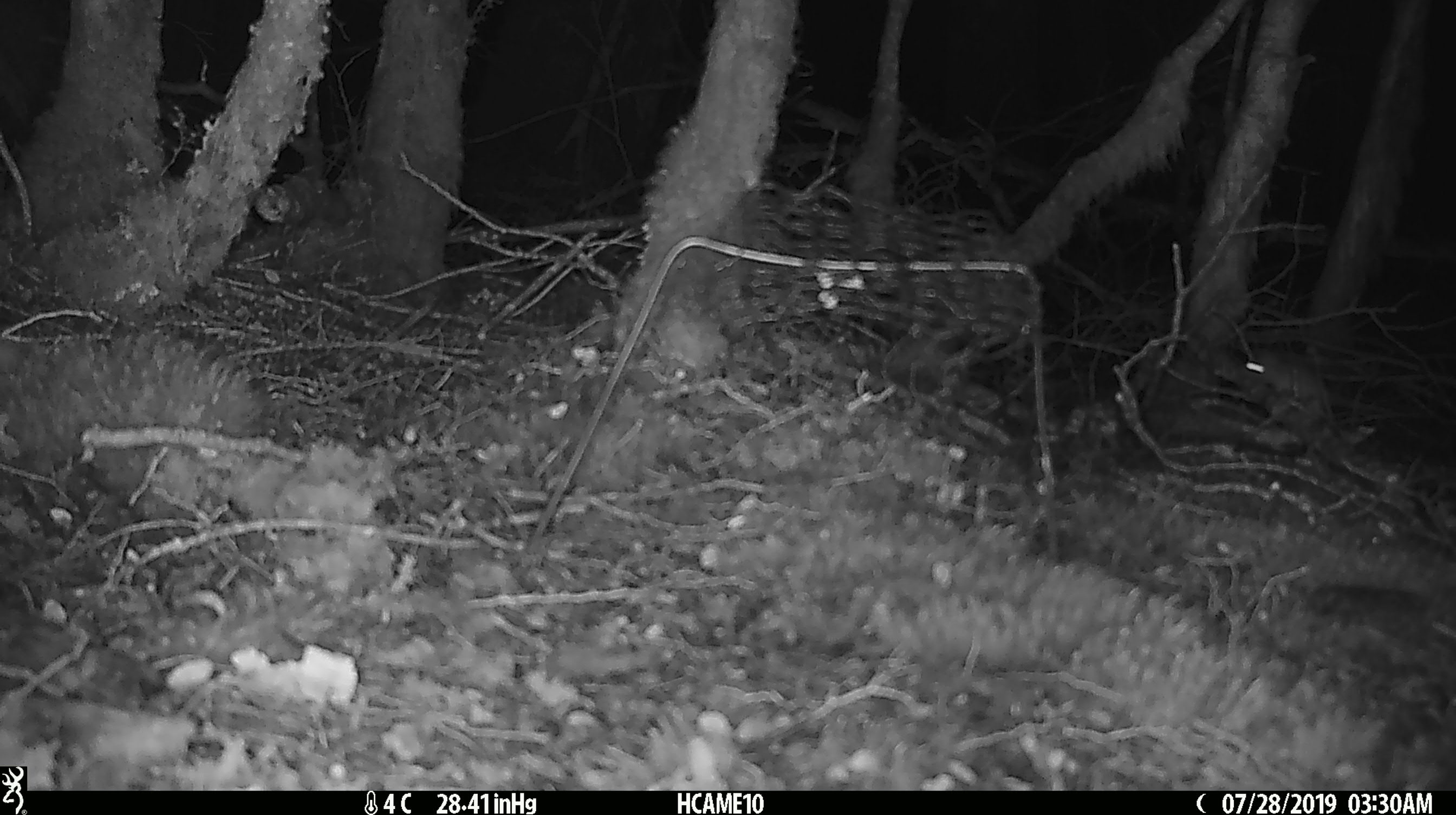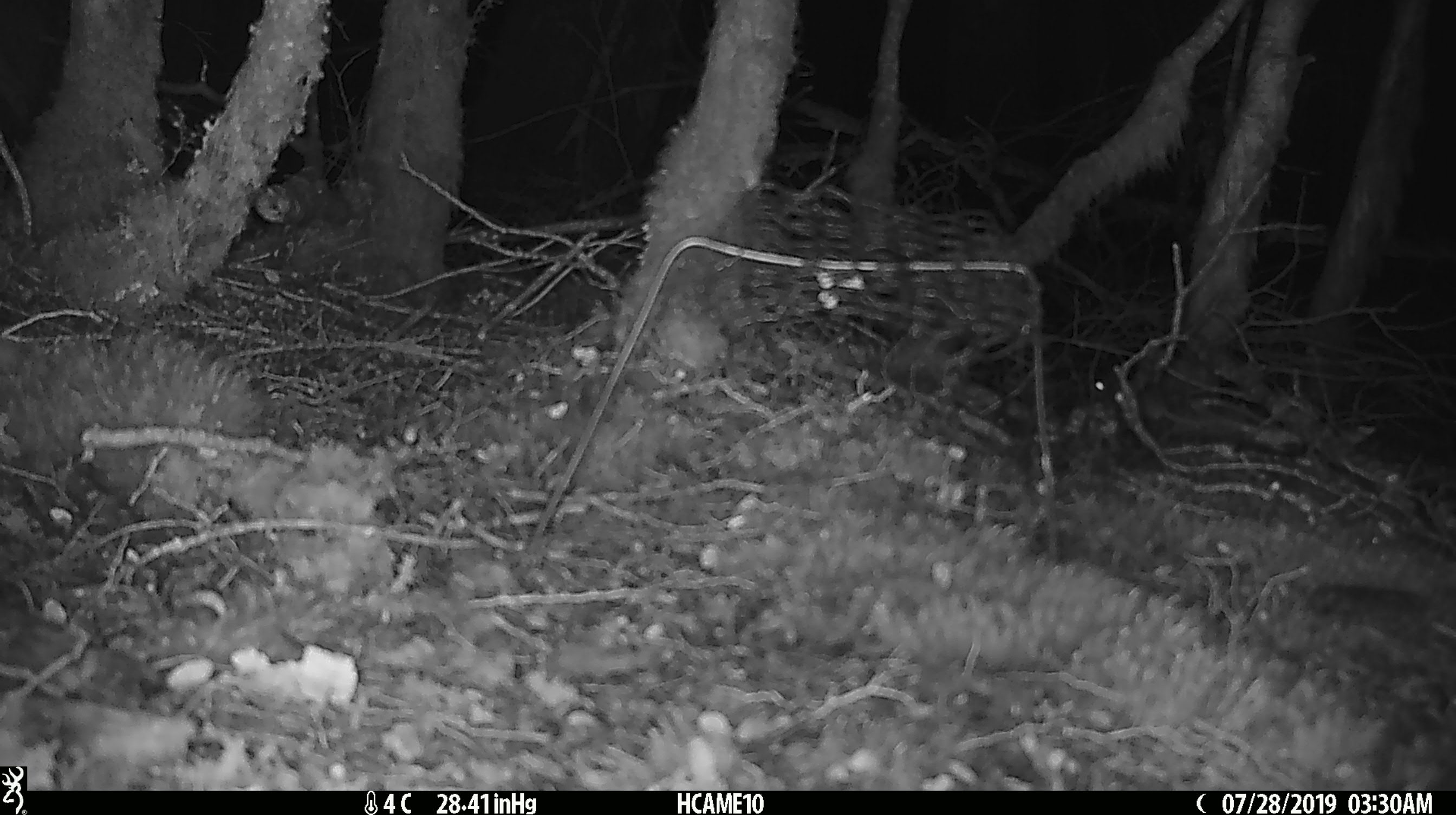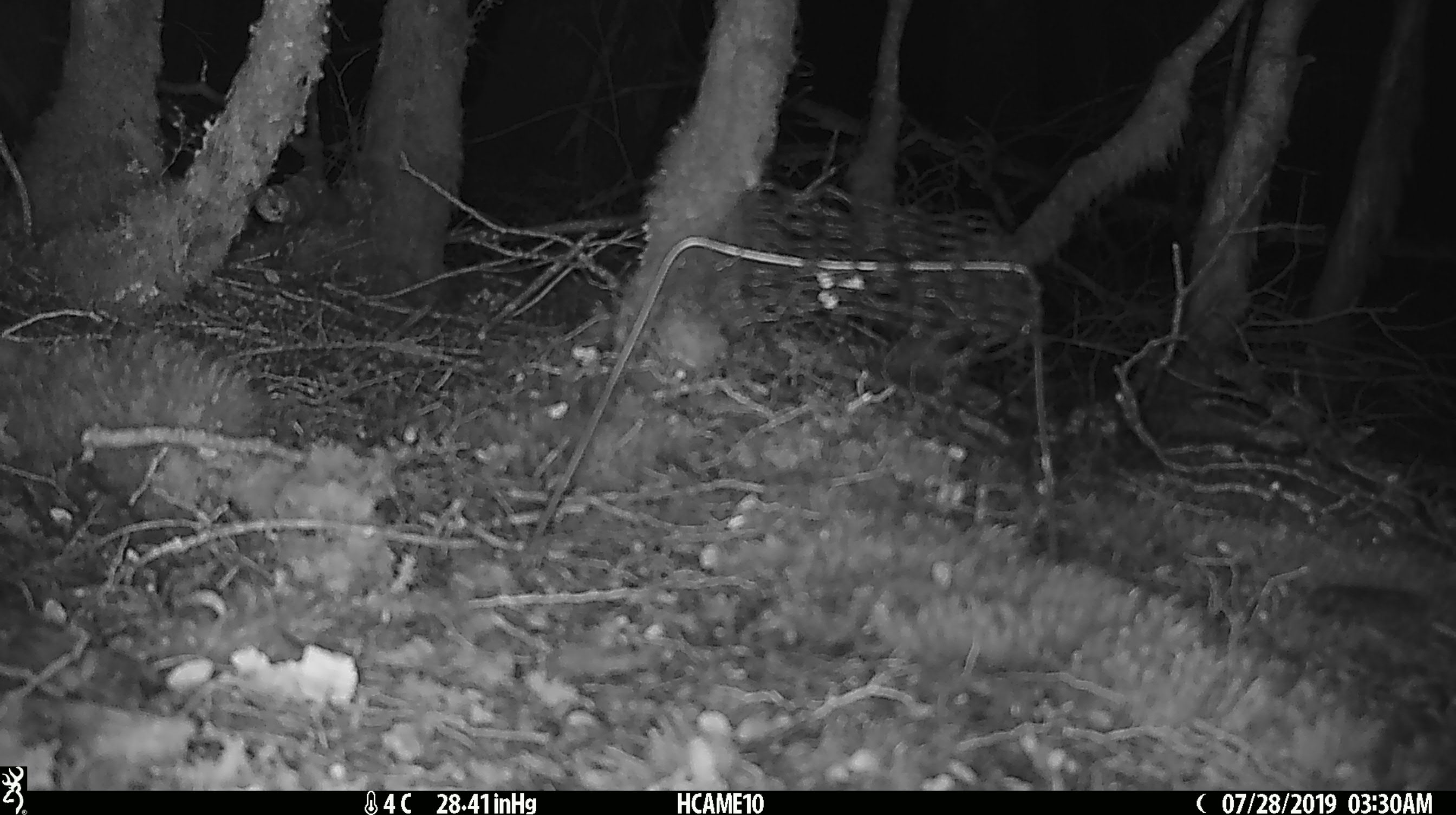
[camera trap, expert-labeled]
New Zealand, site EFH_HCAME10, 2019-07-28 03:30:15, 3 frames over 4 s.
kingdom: Animalia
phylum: Chordata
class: Mammalia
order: Rodentia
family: Muridae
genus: Mus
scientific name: Mus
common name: mouse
Mouse (Mus).